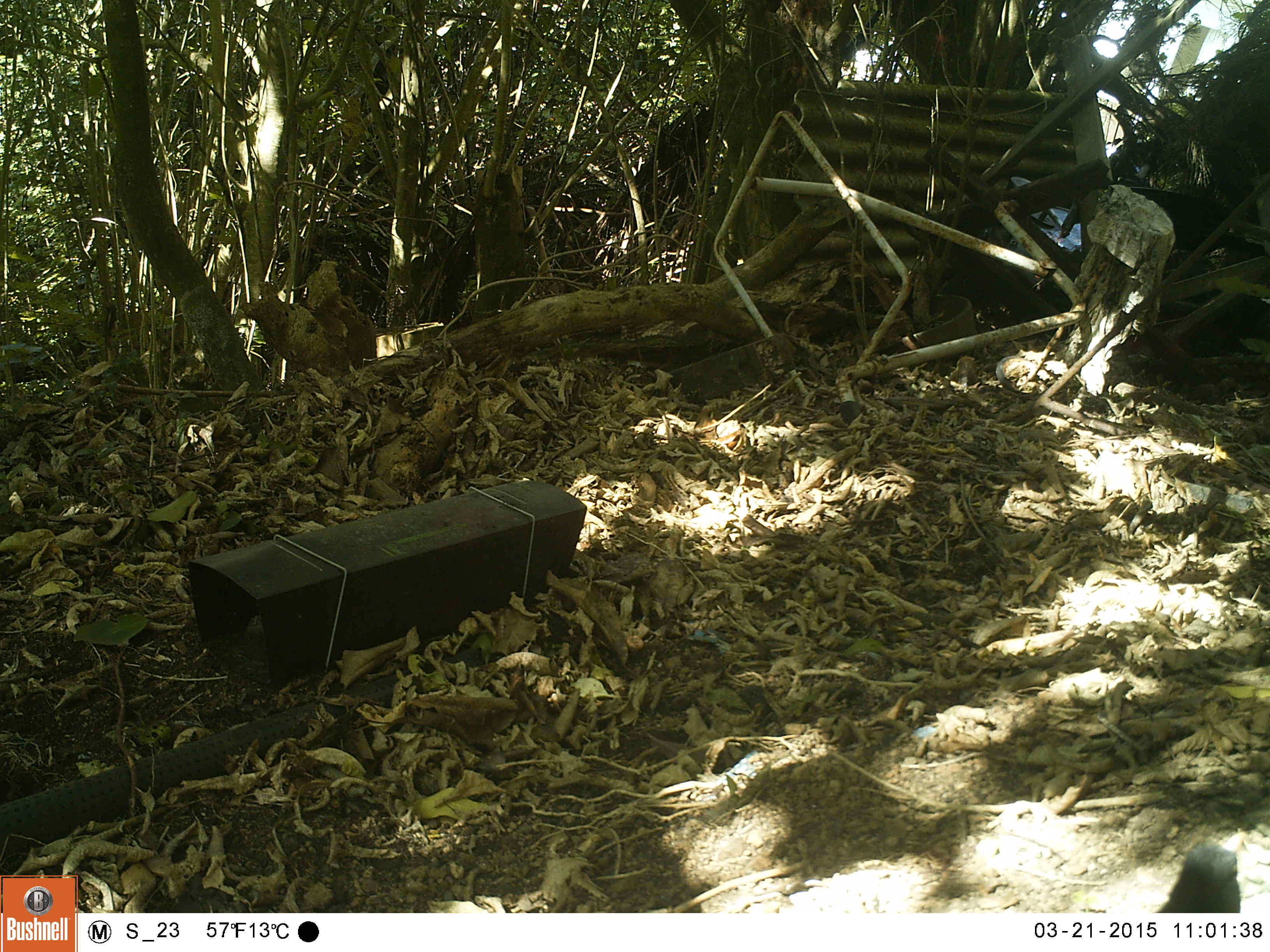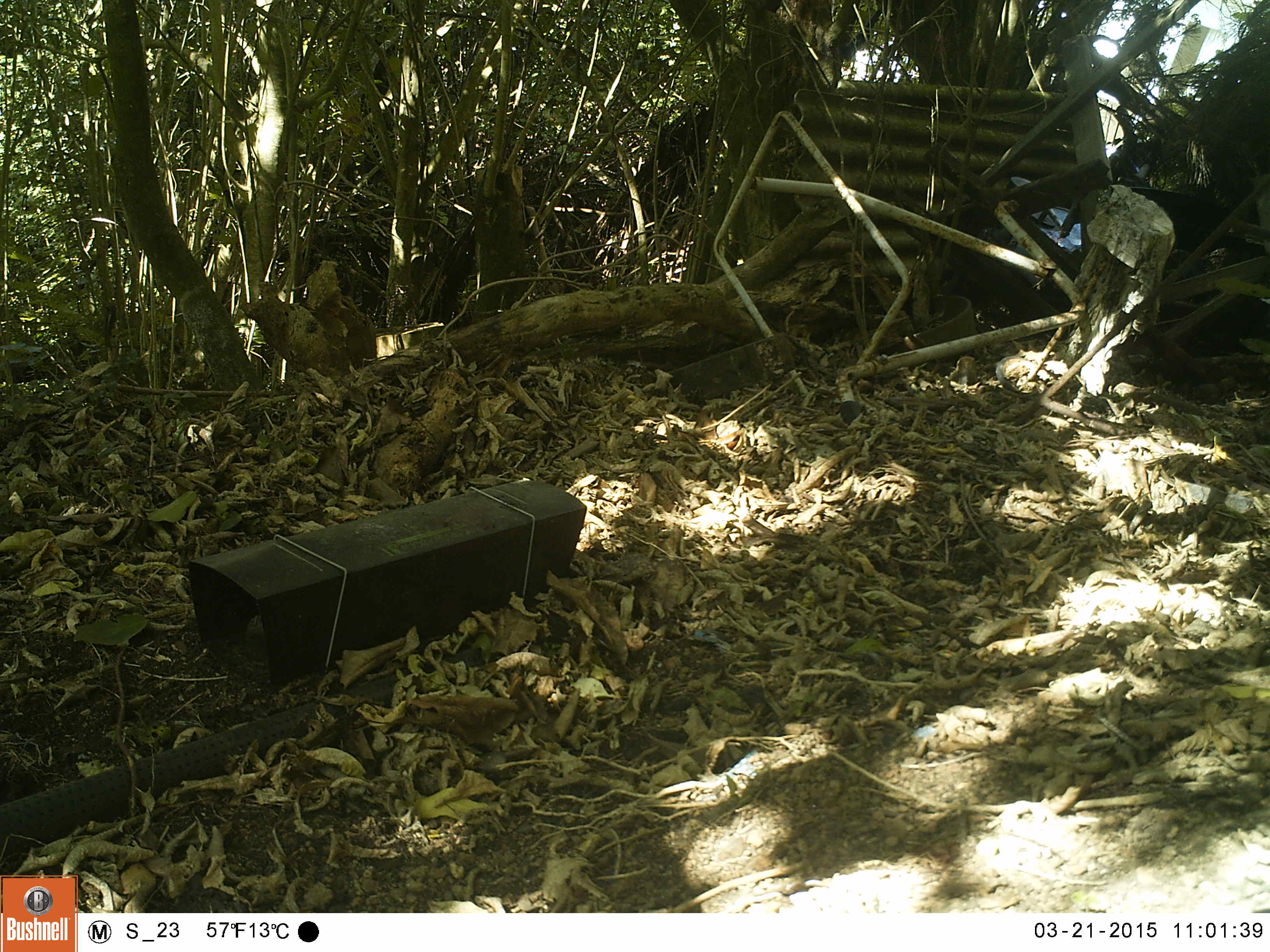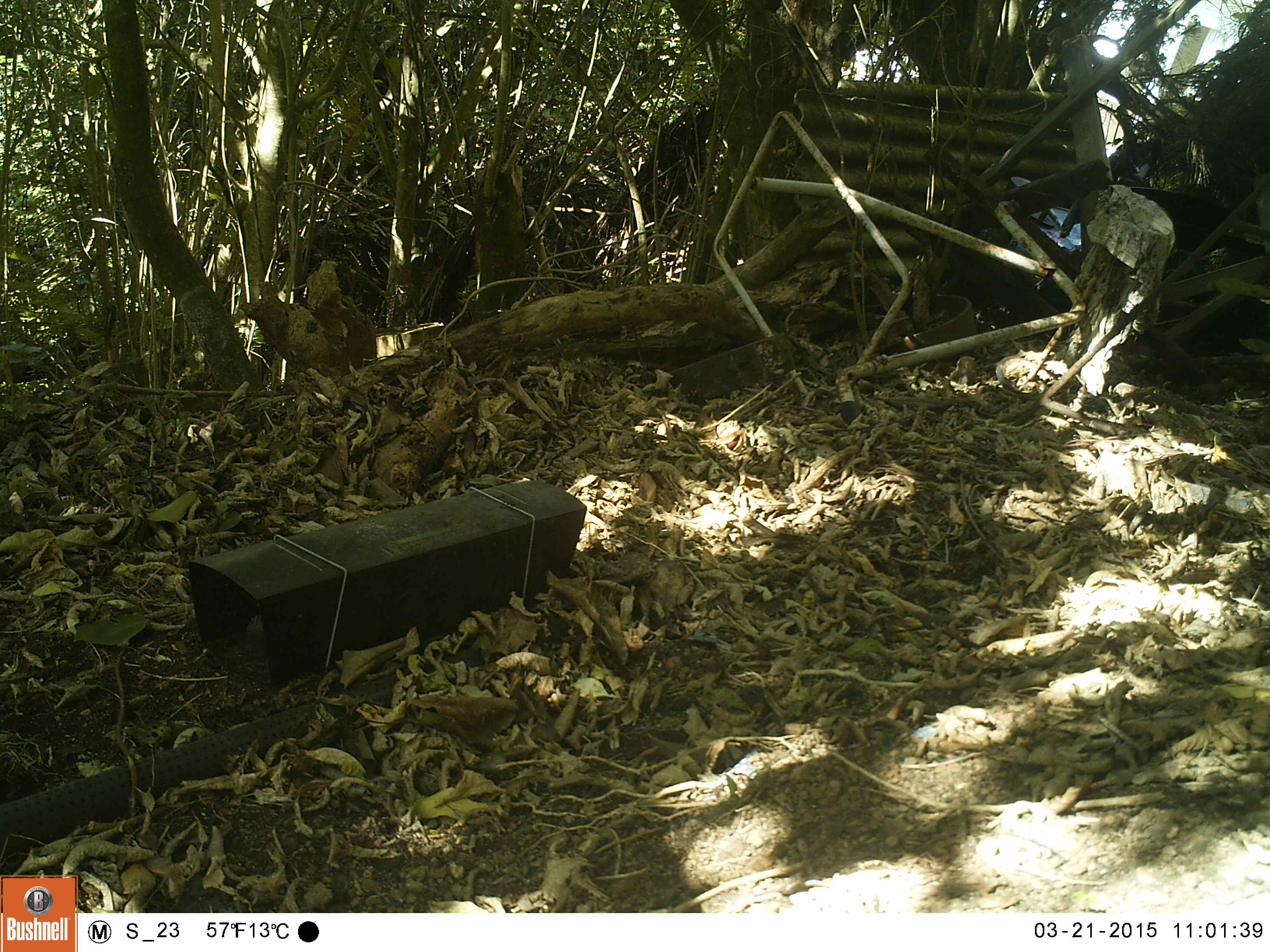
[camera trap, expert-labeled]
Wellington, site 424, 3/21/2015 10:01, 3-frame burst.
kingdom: Animalia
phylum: Chordata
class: Aves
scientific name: Aves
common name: bird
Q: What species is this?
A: Bird (Aves).